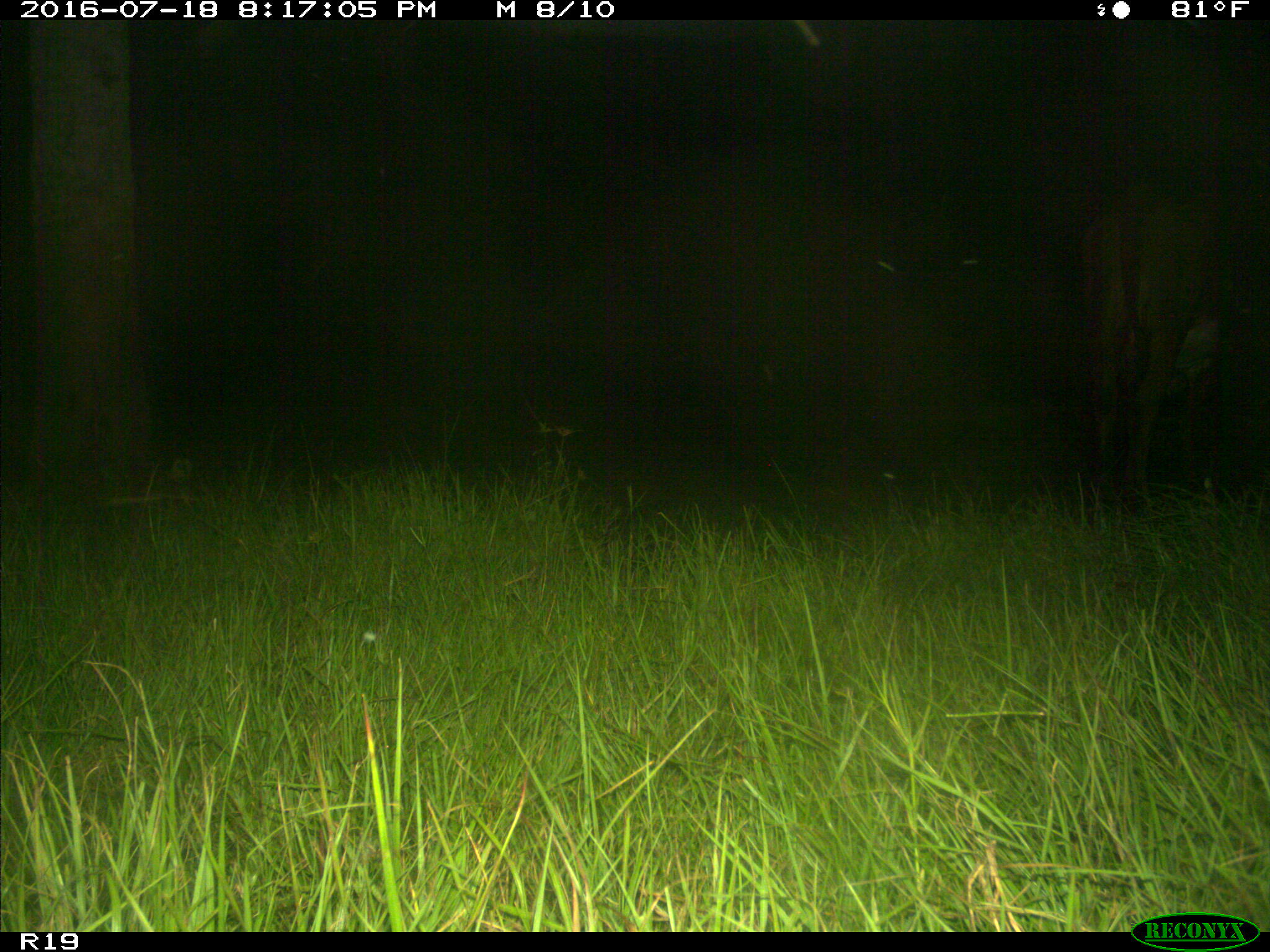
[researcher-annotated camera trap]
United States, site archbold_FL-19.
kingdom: Animalia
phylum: Chordata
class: Mammalia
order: Artiodactyla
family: Bovidae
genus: Bos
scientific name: Bos taurus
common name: domestic cow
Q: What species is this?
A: Bos taurus (domestic cow).